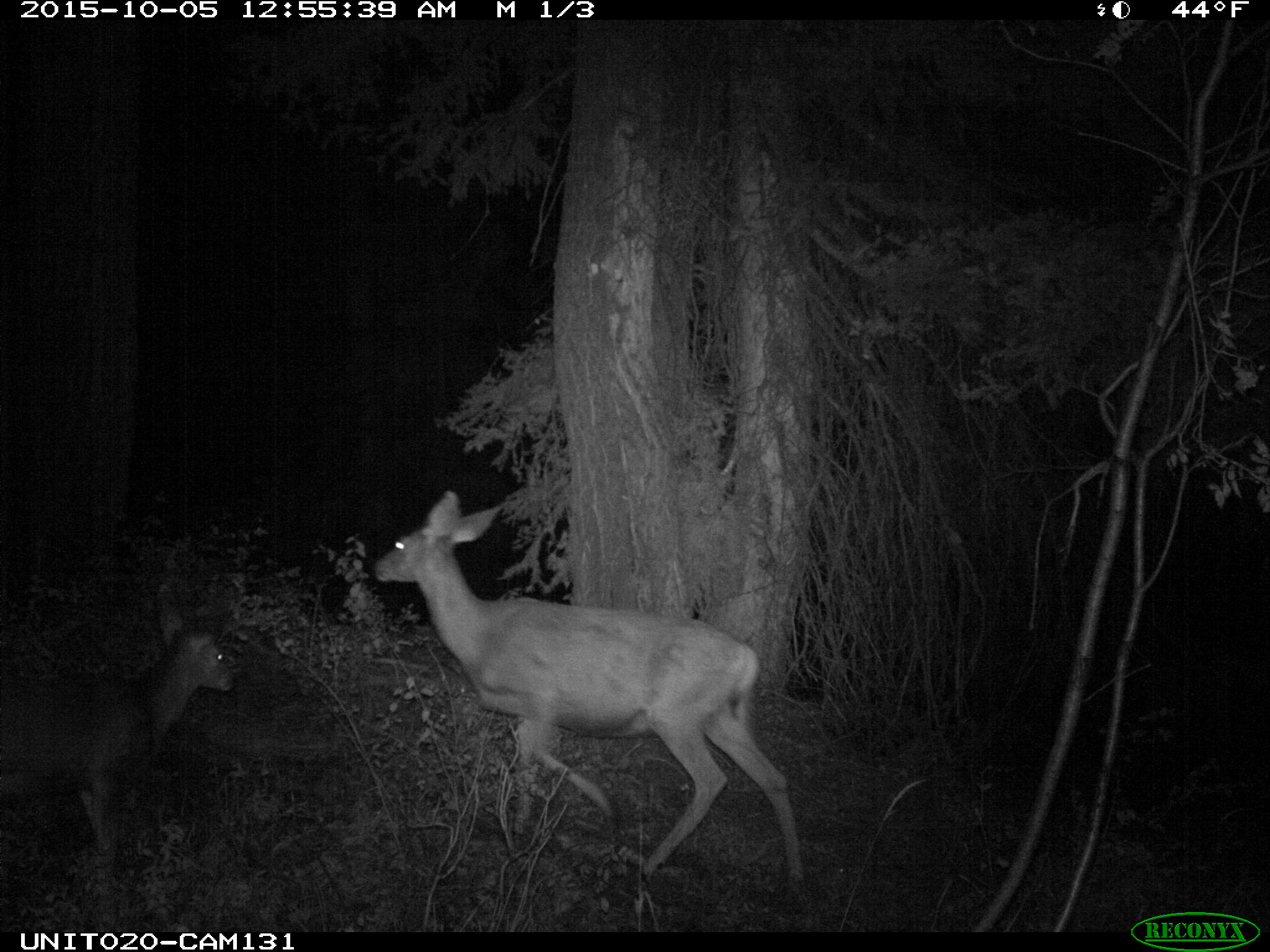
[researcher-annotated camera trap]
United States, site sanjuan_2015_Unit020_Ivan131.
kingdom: Animalia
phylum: Chordata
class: Mammalia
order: Artiodactyla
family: Cervidae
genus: Odocoileus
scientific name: Odocoileus hemionus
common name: mule deer